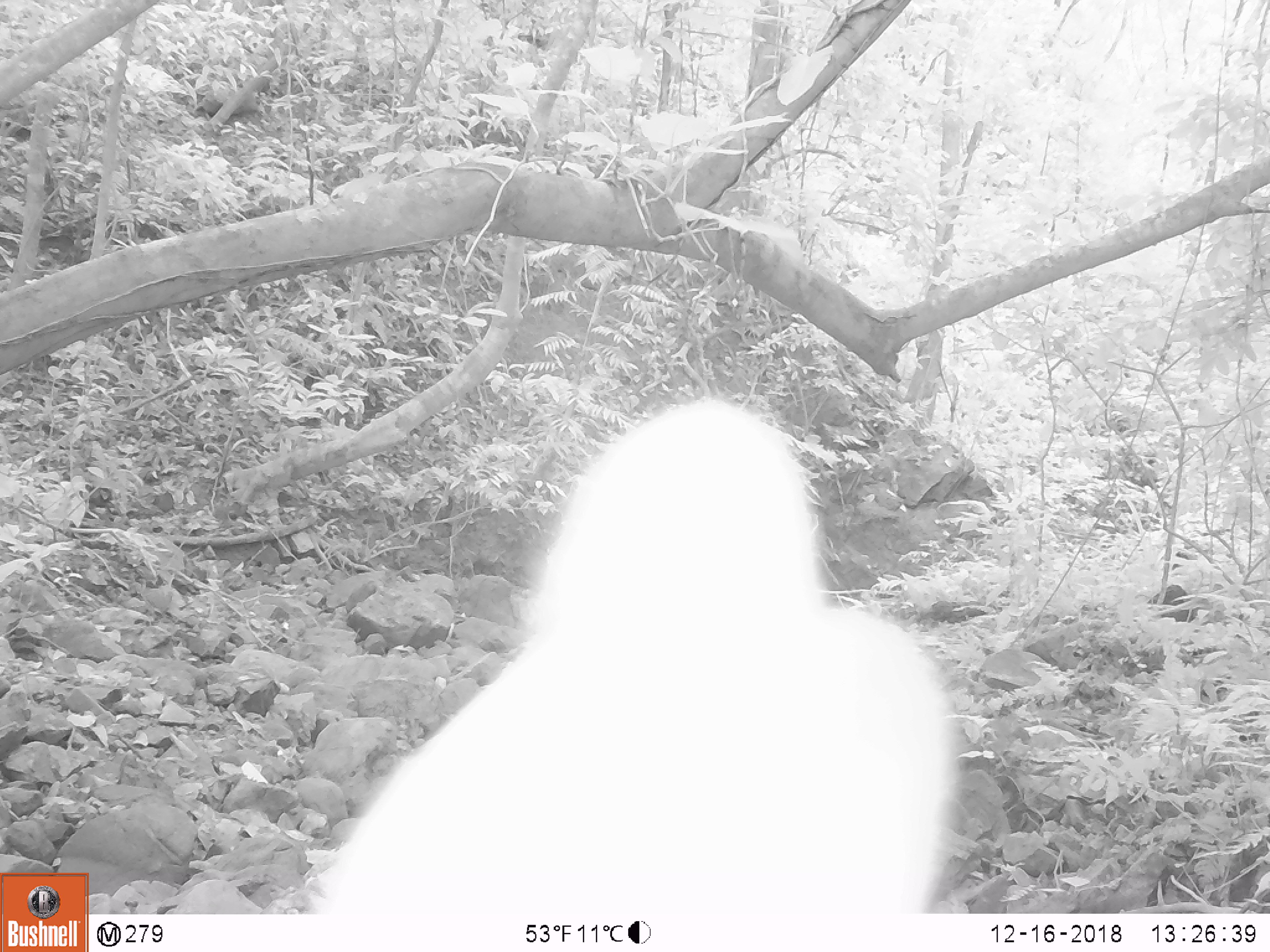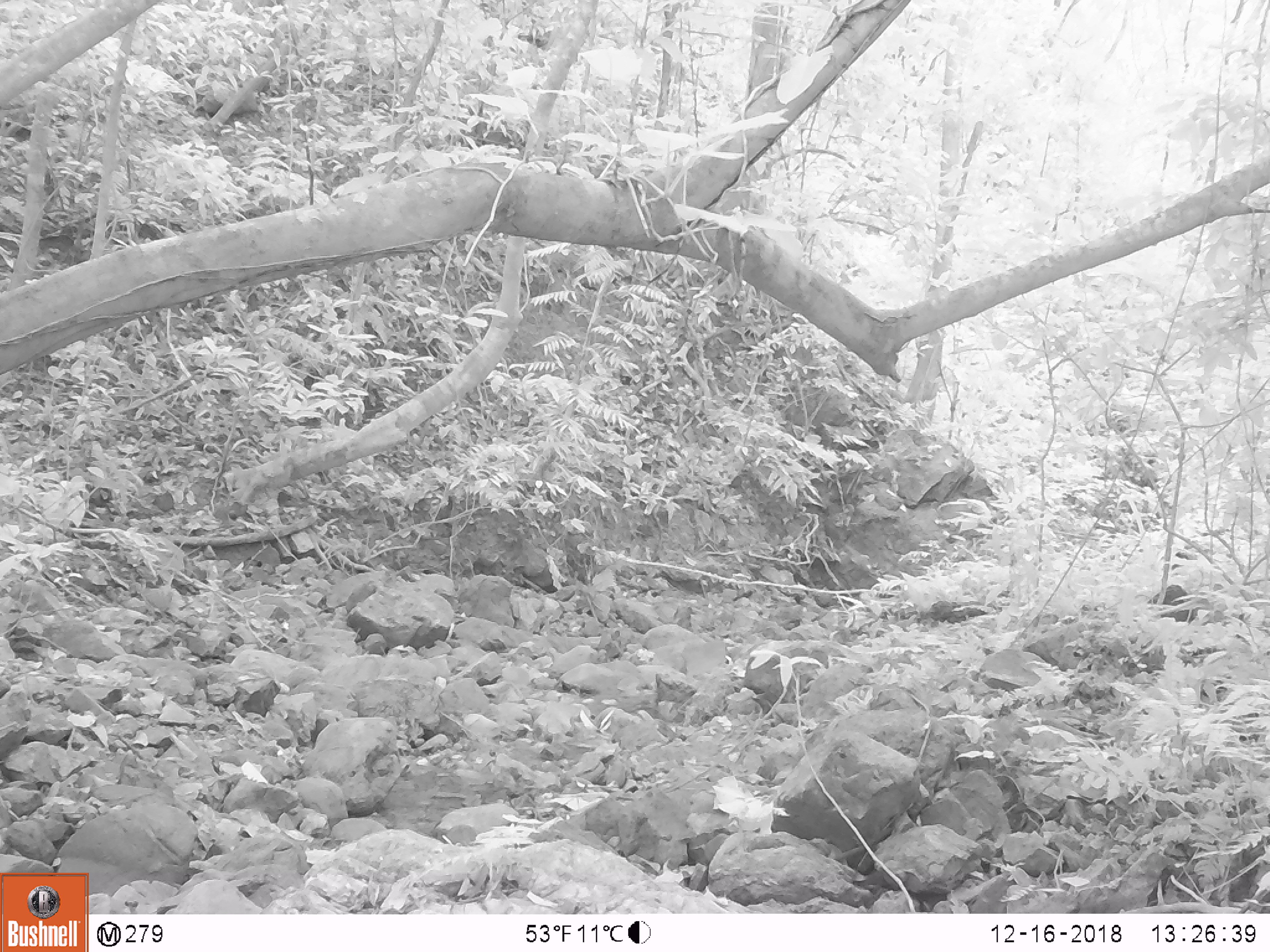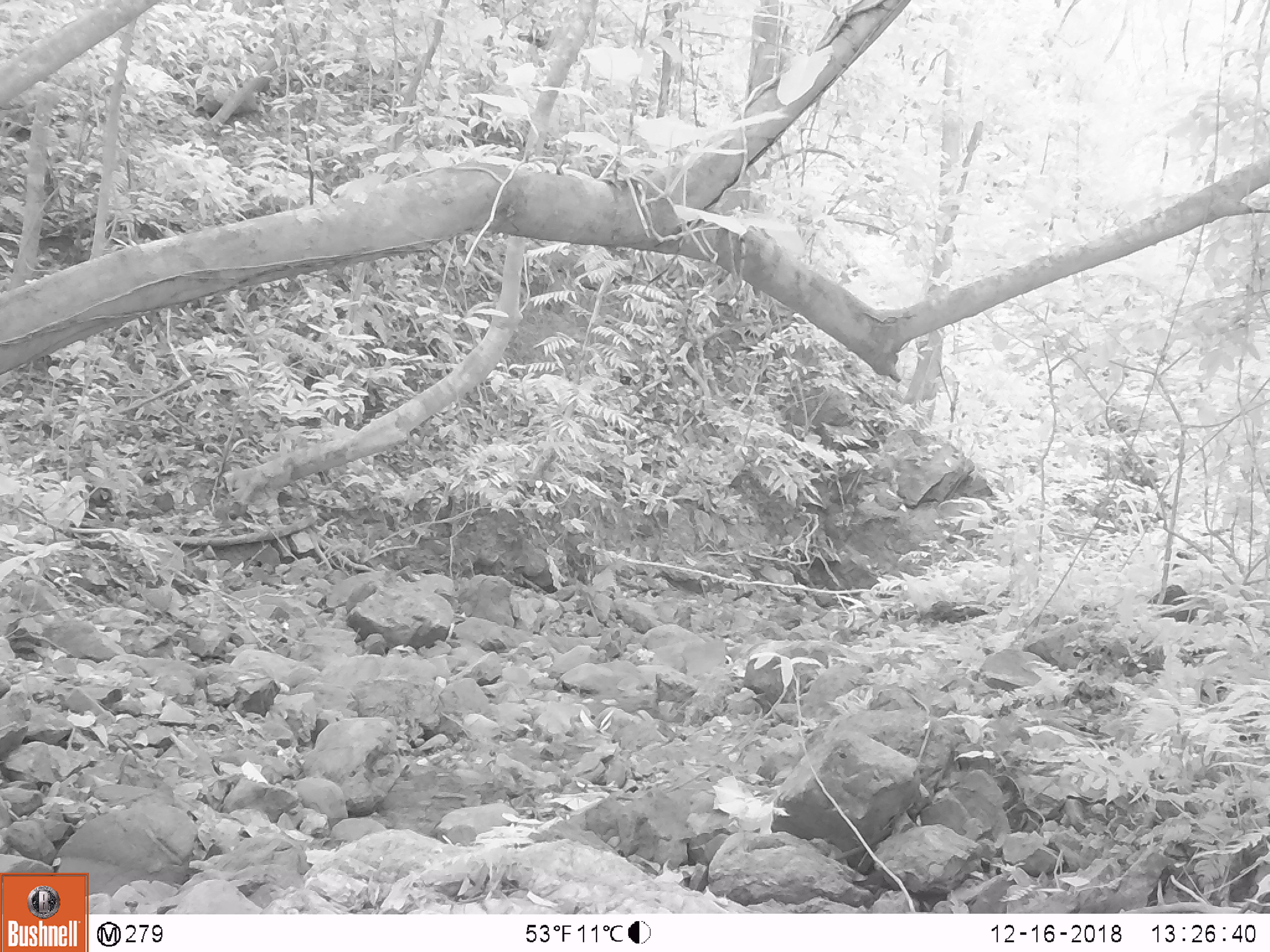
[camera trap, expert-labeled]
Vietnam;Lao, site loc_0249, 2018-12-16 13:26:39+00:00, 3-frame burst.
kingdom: Animalia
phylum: Chordata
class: Mammalia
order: Artiodactyla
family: Cervidae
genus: Muntiacus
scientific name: Muntiacus vuquangensis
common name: large-antlered muntjac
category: large antlered muntjac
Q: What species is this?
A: Large antlered muntjac (large-antlered muntjac) (Muntiacus vuquangensis).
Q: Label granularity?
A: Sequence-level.